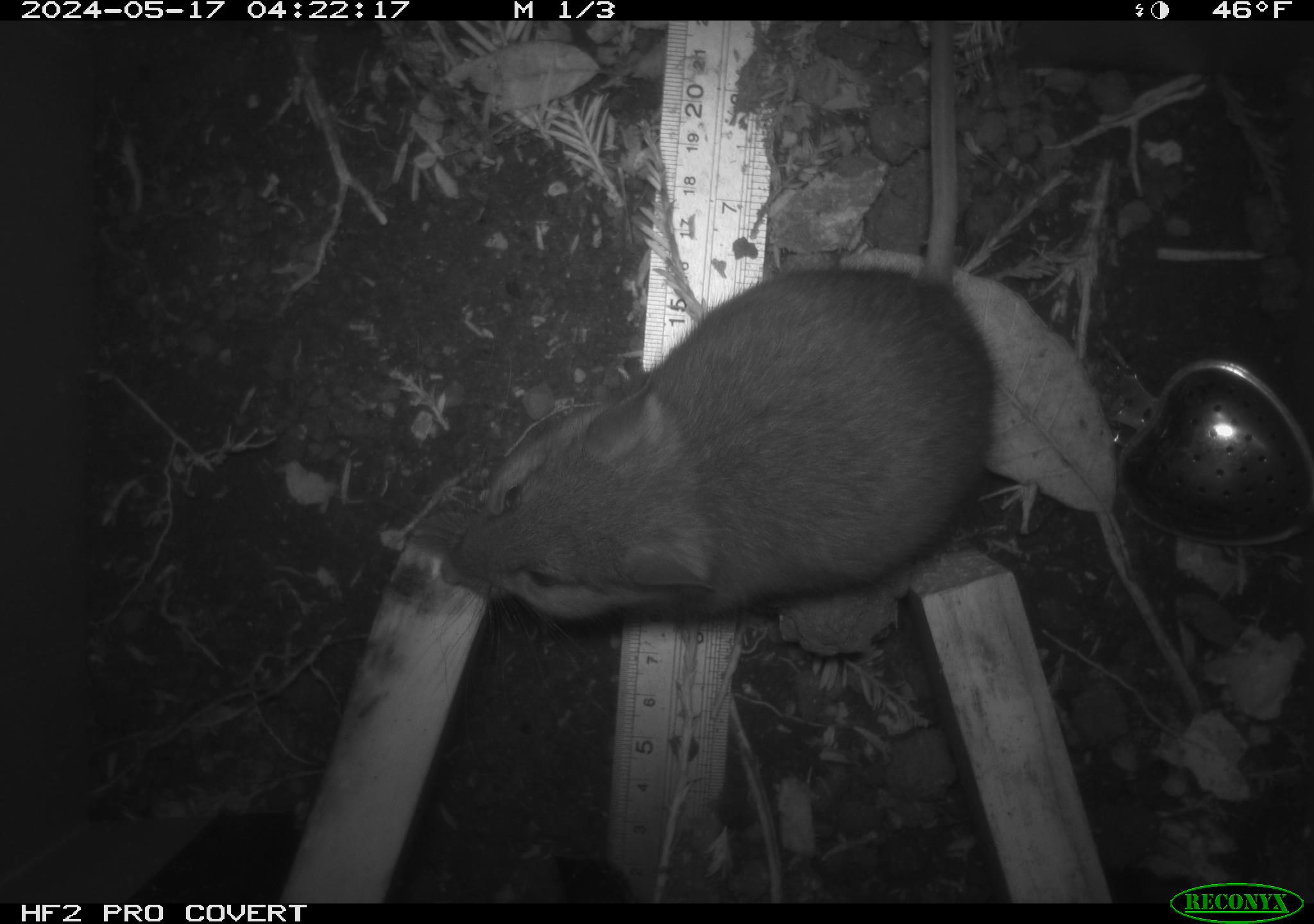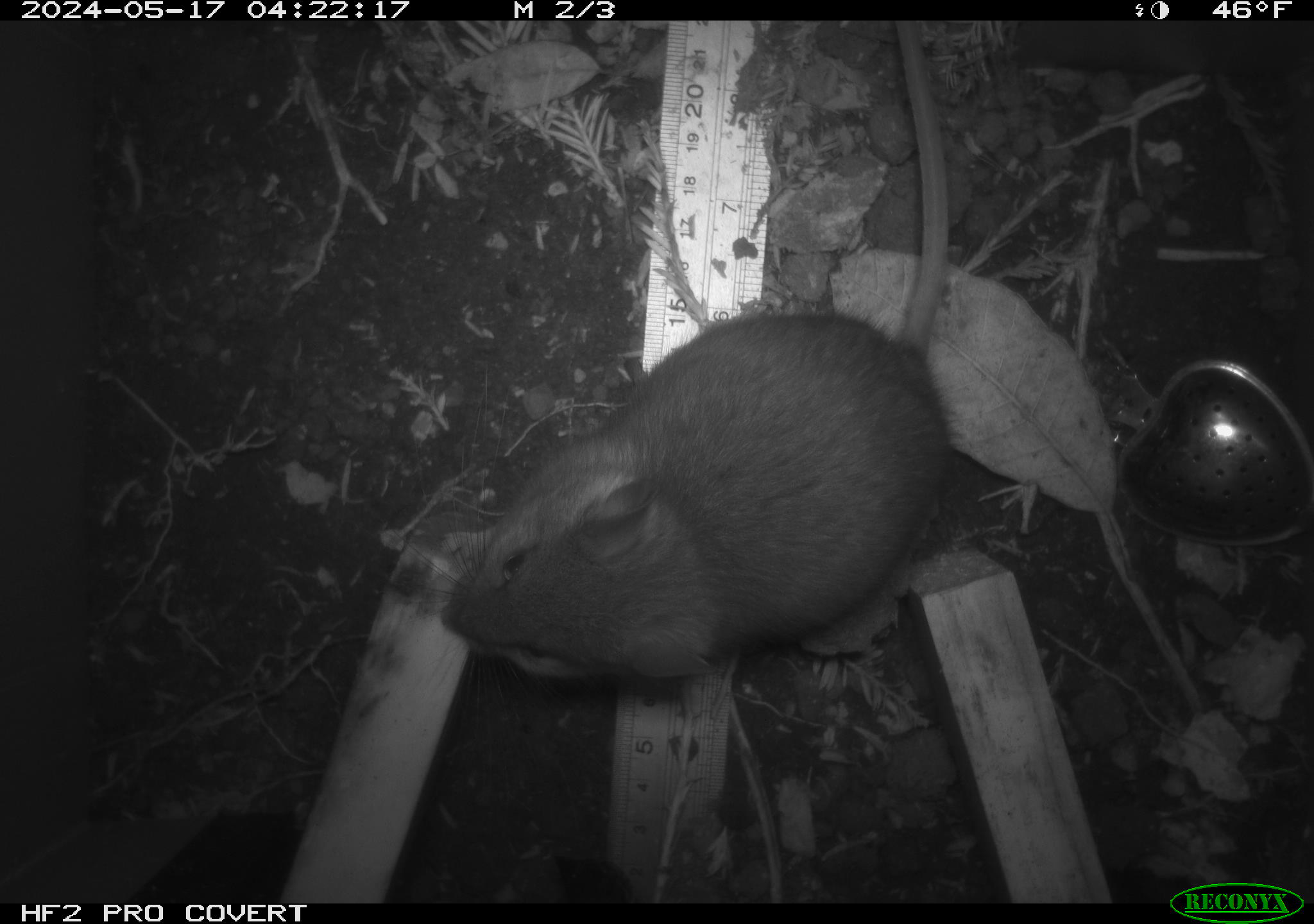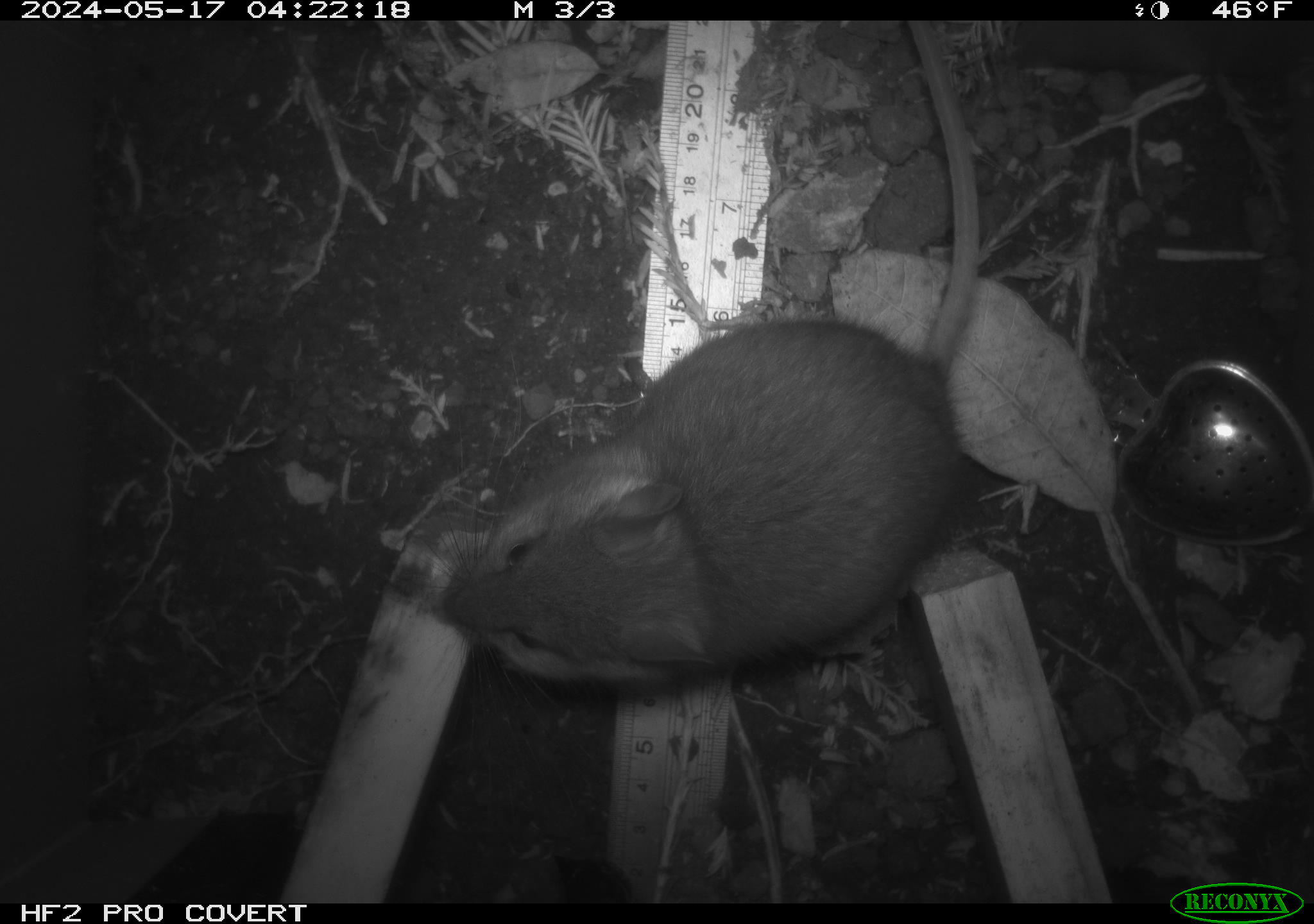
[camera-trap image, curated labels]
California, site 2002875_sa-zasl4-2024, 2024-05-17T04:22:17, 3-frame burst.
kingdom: Animalia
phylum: Chordata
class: Mammalia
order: Rodentia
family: Cricetidae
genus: Neotoma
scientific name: Neotoma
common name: pack rat or woodrat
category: neotoma species